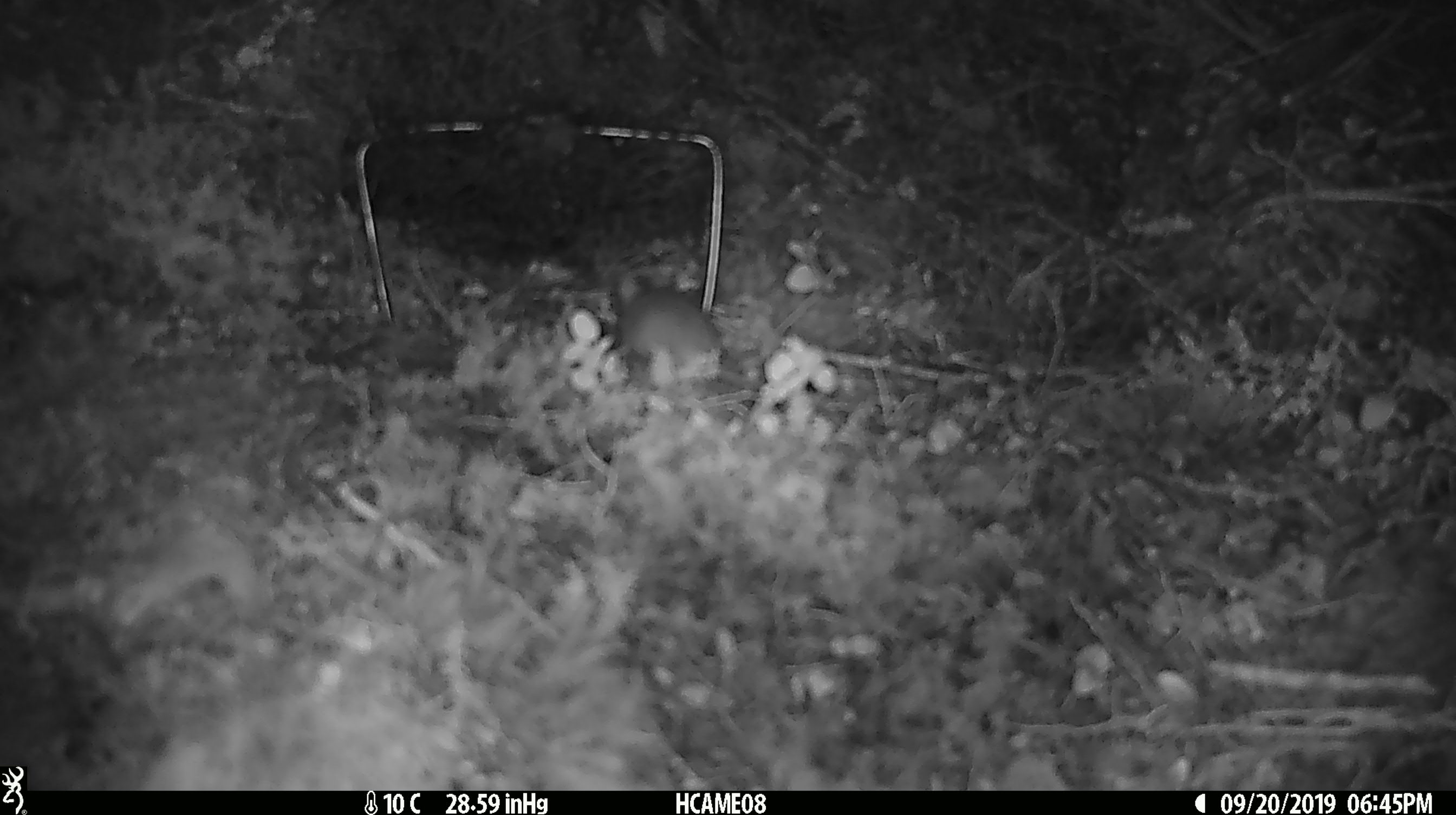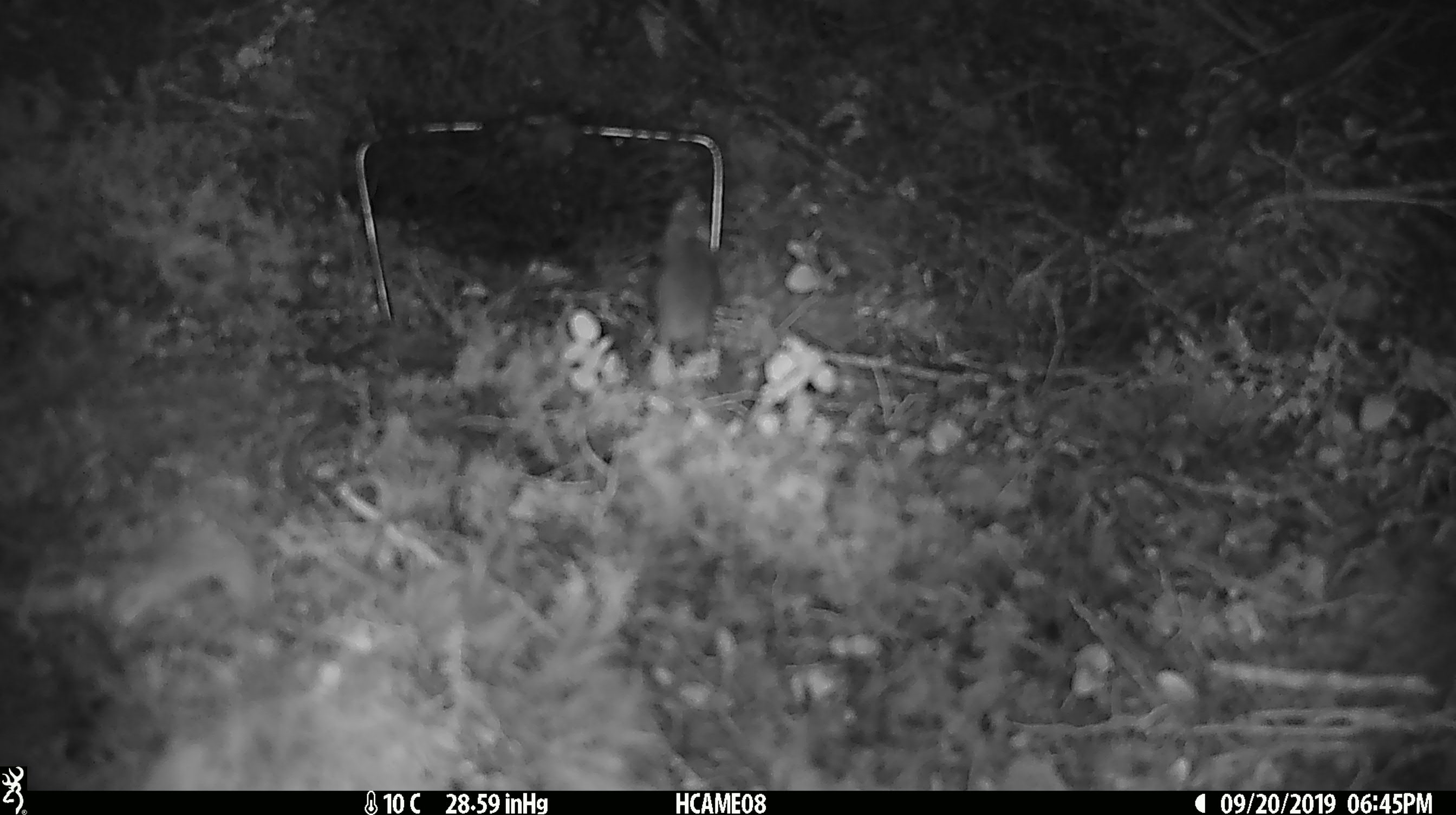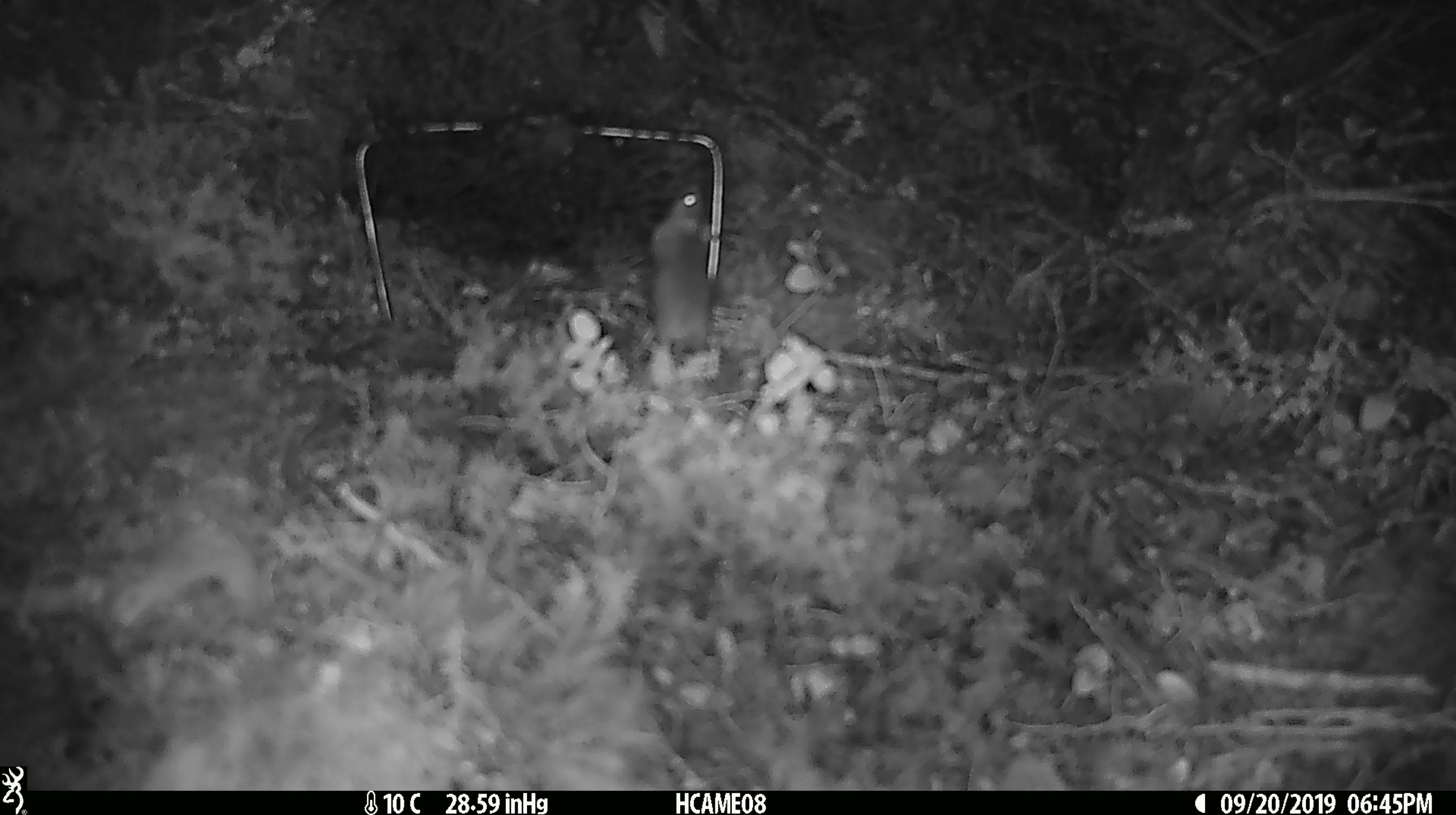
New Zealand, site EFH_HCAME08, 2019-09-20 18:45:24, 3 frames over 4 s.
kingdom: Animalia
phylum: Chordata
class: Mammalia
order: Rodentia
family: Muridae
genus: Mus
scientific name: Mus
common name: mouse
Mouse (Mus).